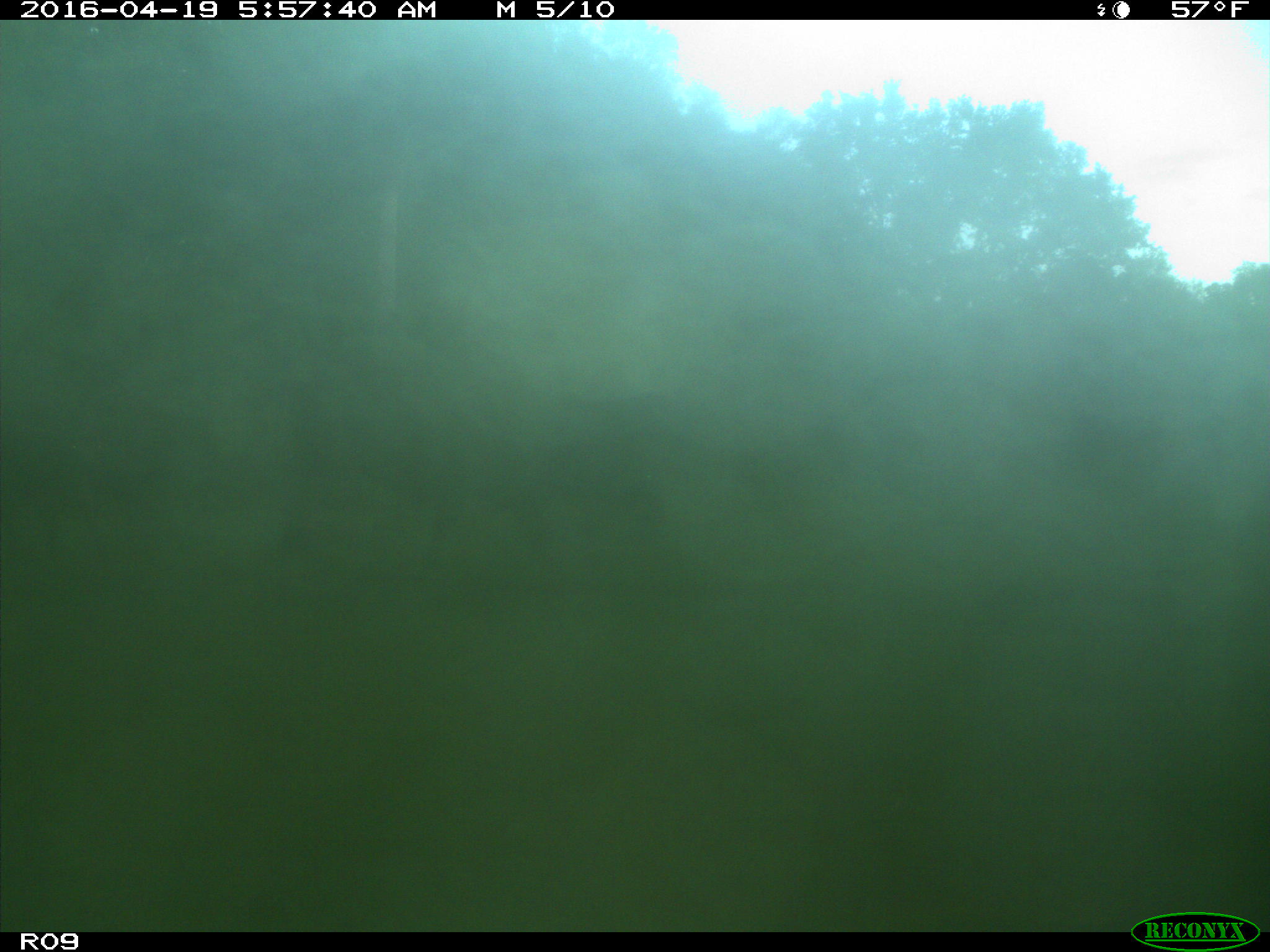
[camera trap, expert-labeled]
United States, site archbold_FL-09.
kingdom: Animalia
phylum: Chordata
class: Mammalia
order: Artiodactyla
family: Bovidae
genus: Bos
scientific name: Bos taurus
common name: domestic cow